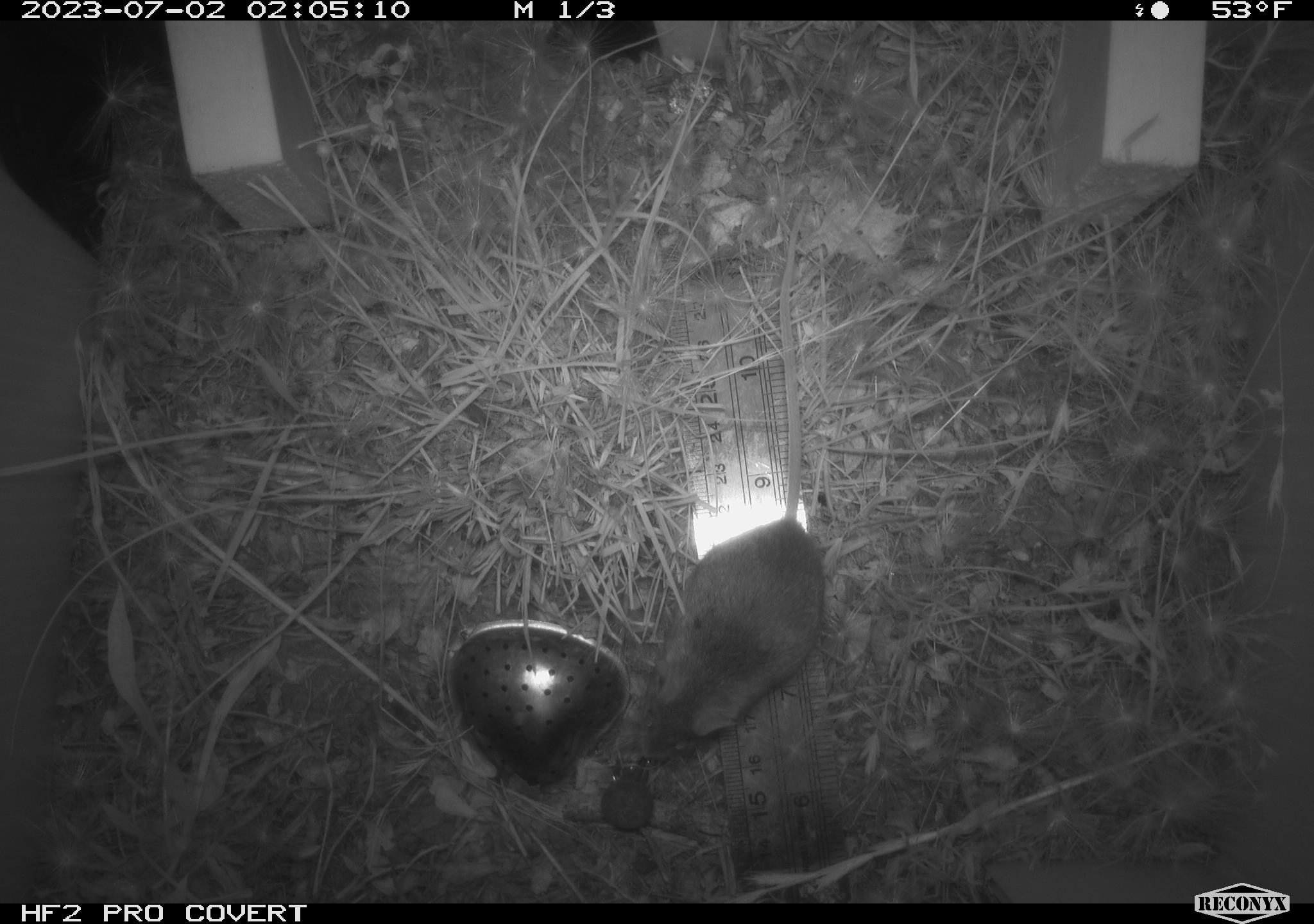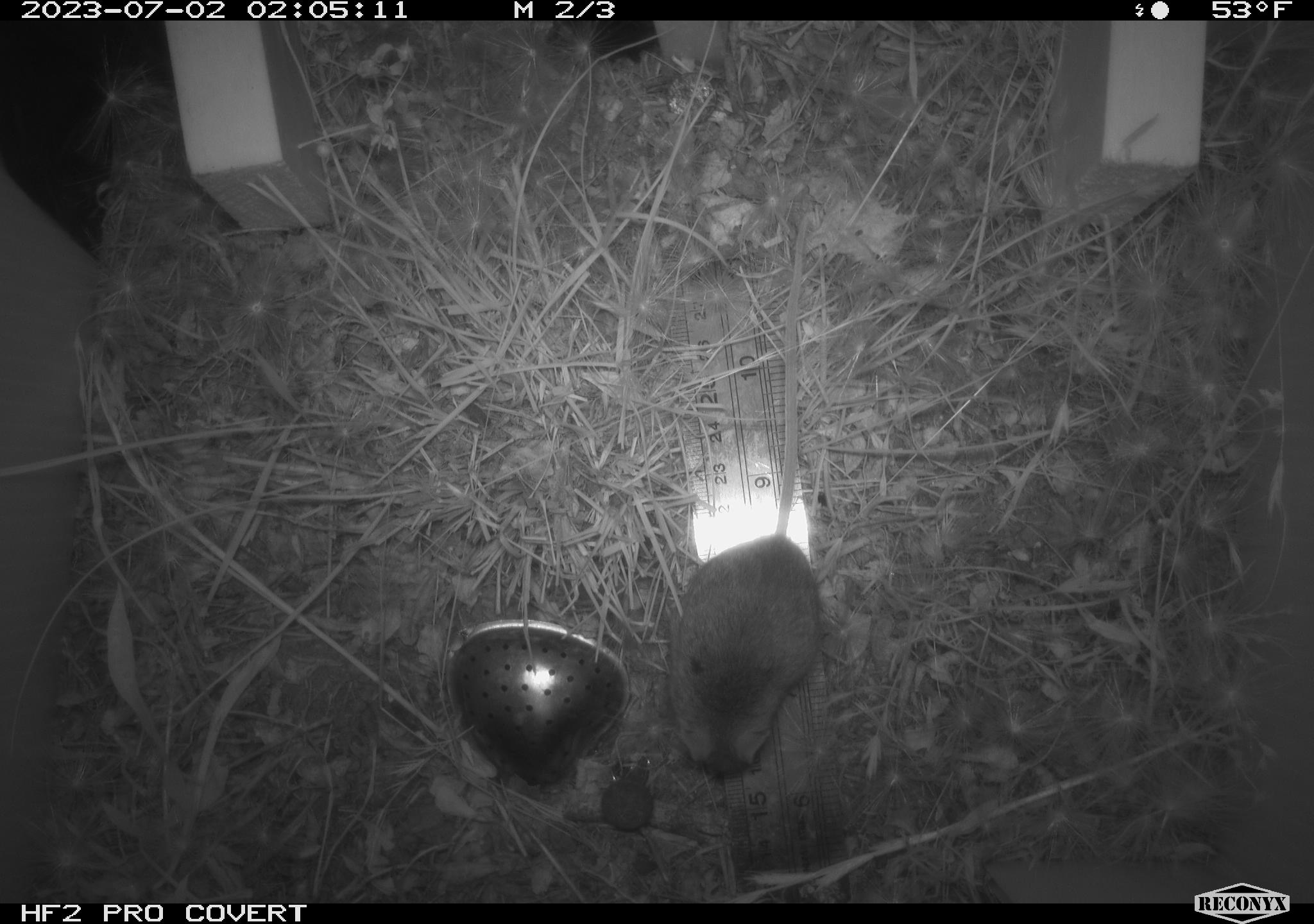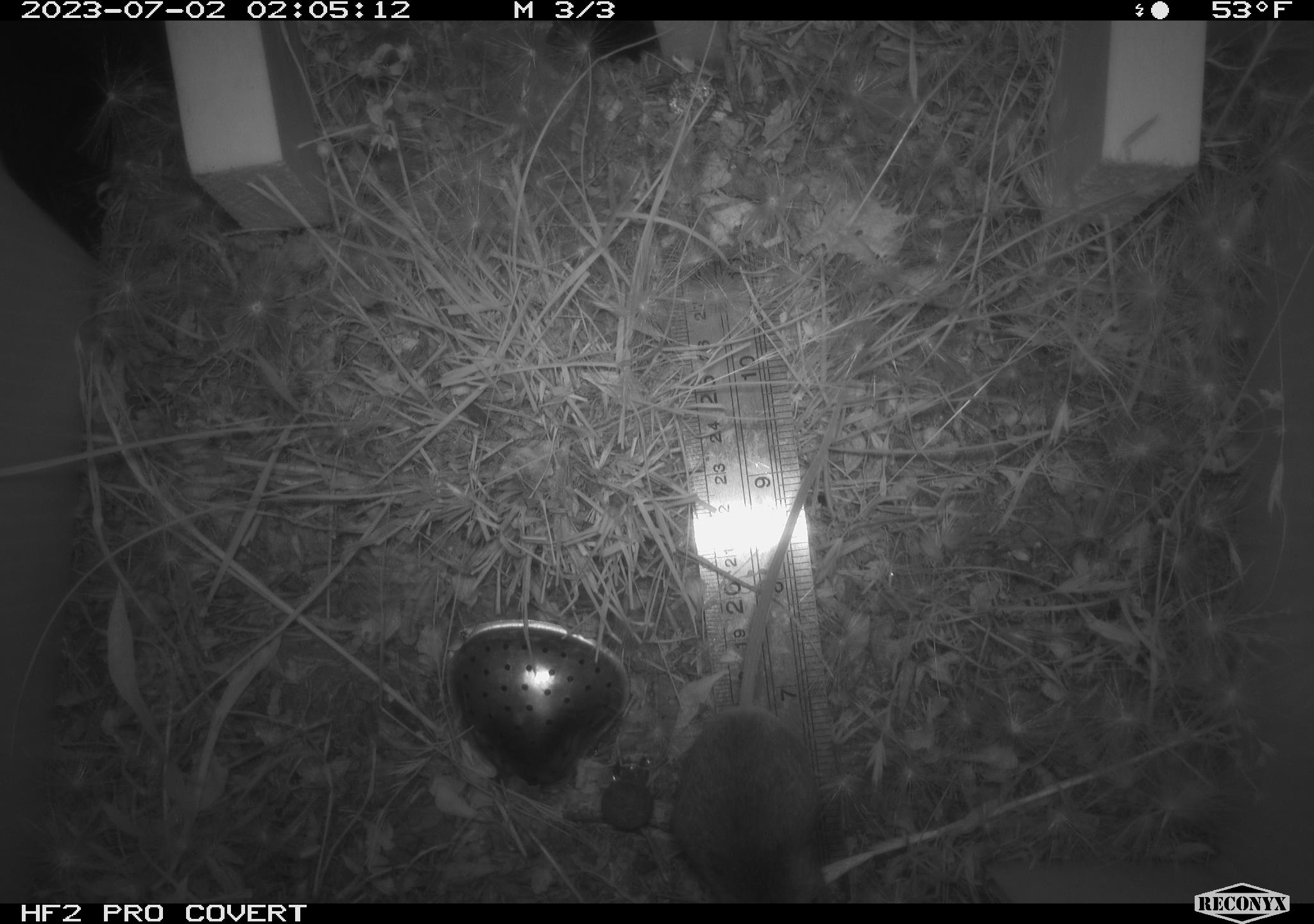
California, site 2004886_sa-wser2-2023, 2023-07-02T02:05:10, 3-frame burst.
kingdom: Animalia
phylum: Chordata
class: Mammalia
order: Rodentia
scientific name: Rodentia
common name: mouse species